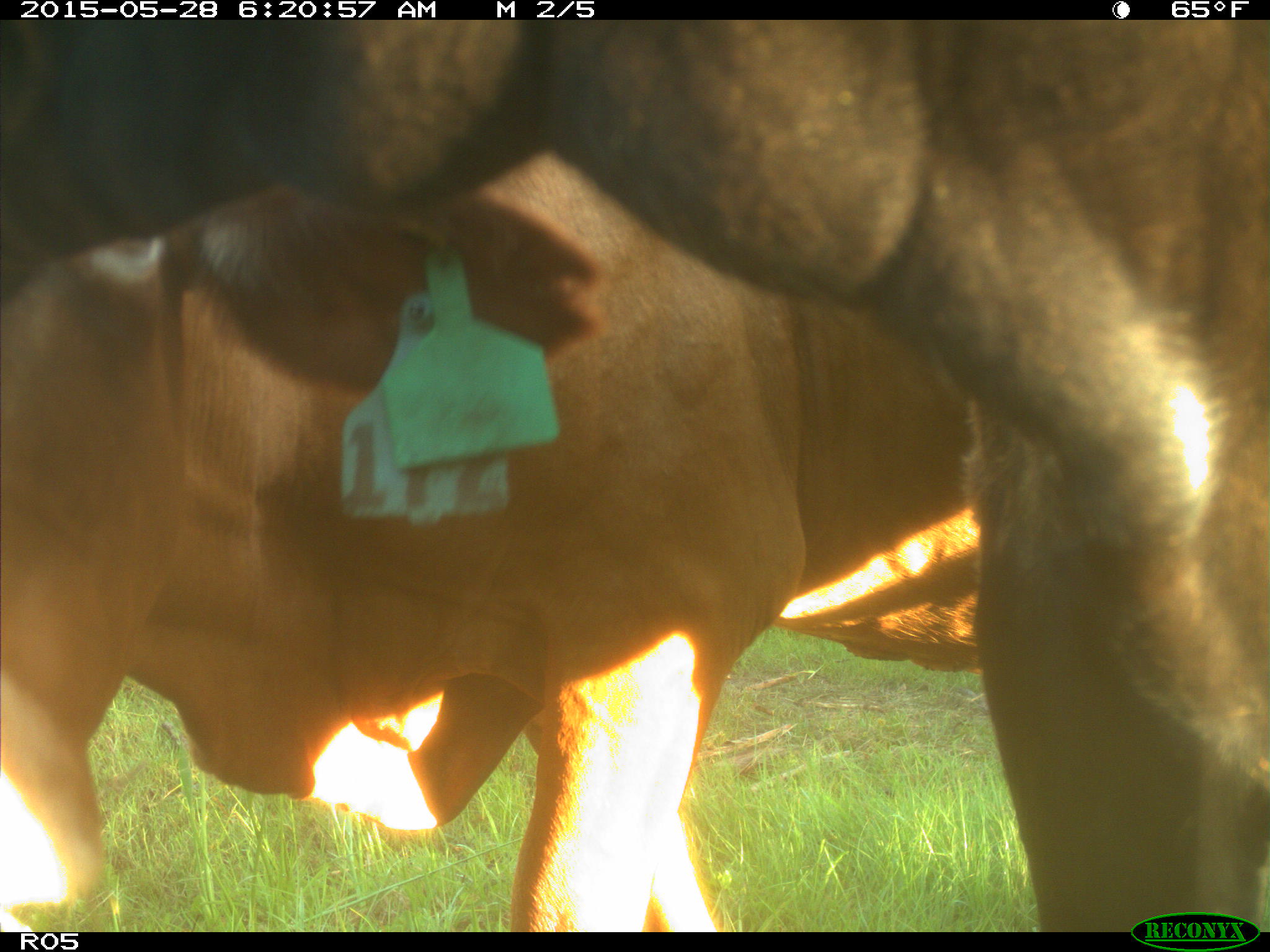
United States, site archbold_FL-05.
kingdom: Animalia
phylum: Chordata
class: Mammalia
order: Artiodactyla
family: Bovidae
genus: Bos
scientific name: Bos taurus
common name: domestic cow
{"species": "Bos taurus (domestic cow)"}